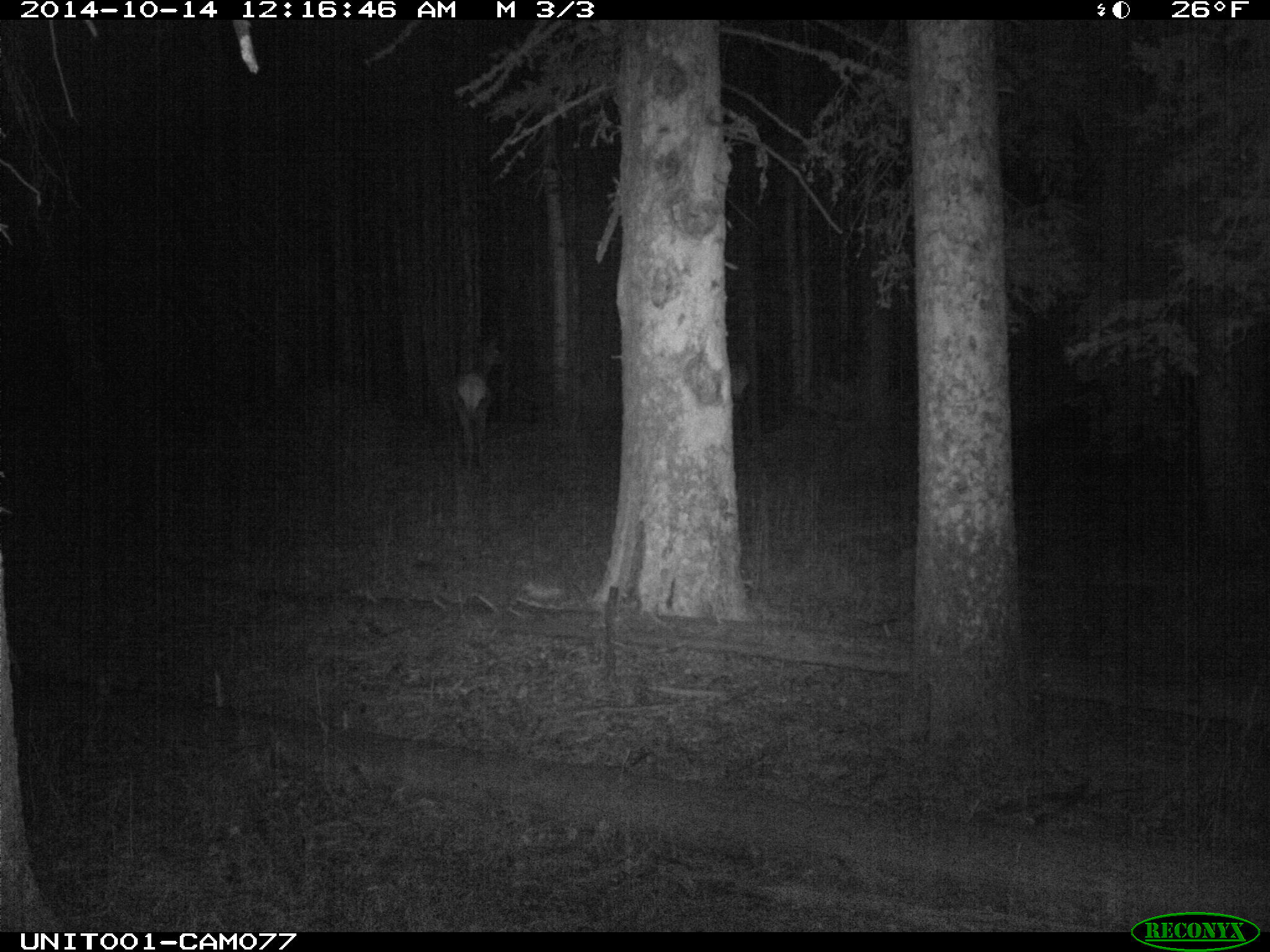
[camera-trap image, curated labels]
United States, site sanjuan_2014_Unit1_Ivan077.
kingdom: Animalia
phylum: Chordata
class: Mammalia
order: Artiodactyla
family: Cervidae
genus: Cervus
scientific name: Cervus elaphus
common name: red deer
Cervus elaphus (red deer).